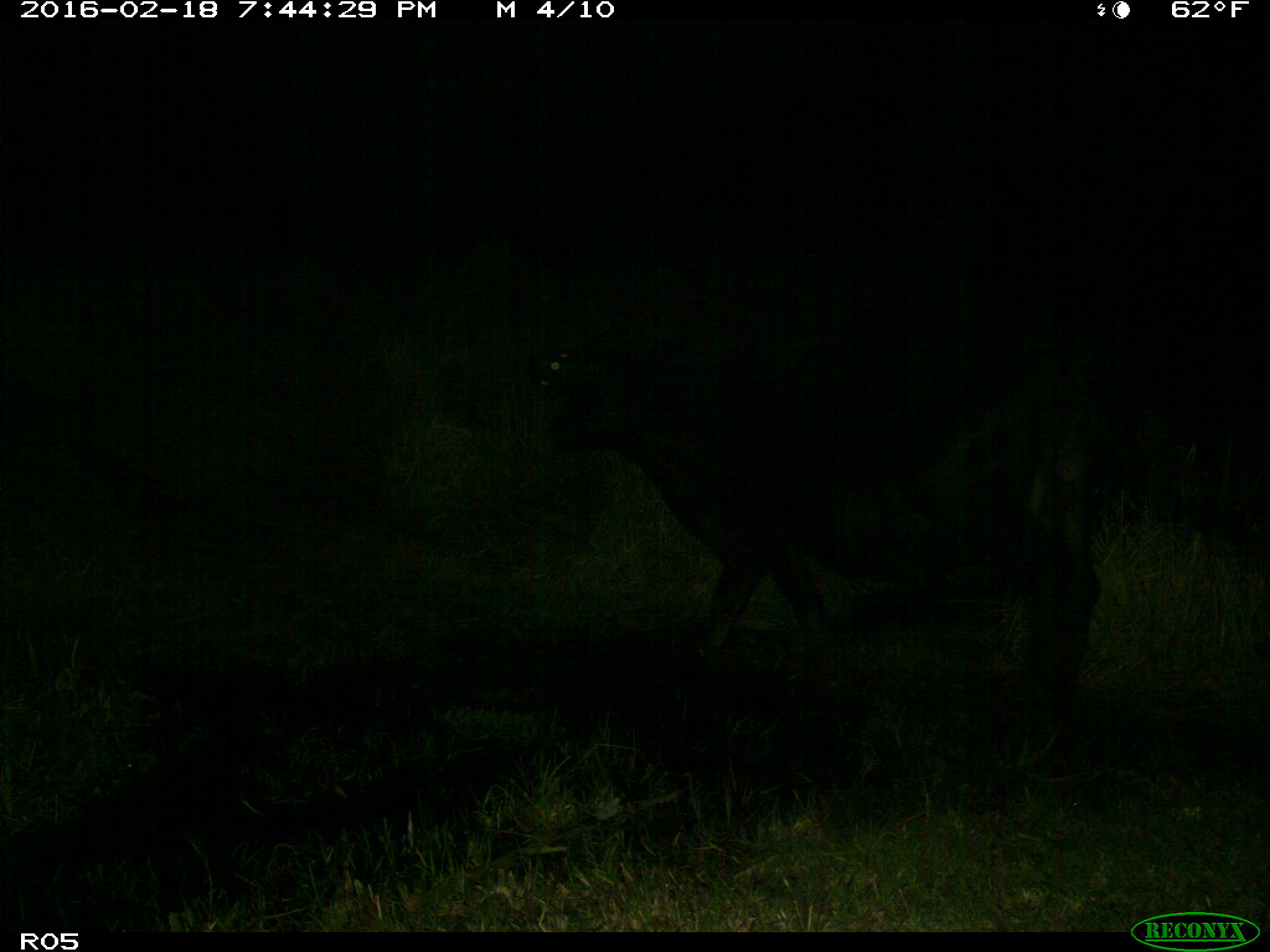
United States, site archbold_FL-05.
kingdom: Animalia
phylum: Chordata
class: Mammalia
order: Artiodactyla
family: Bovidae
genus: Bos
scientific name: Bos taurus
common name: domestic cow